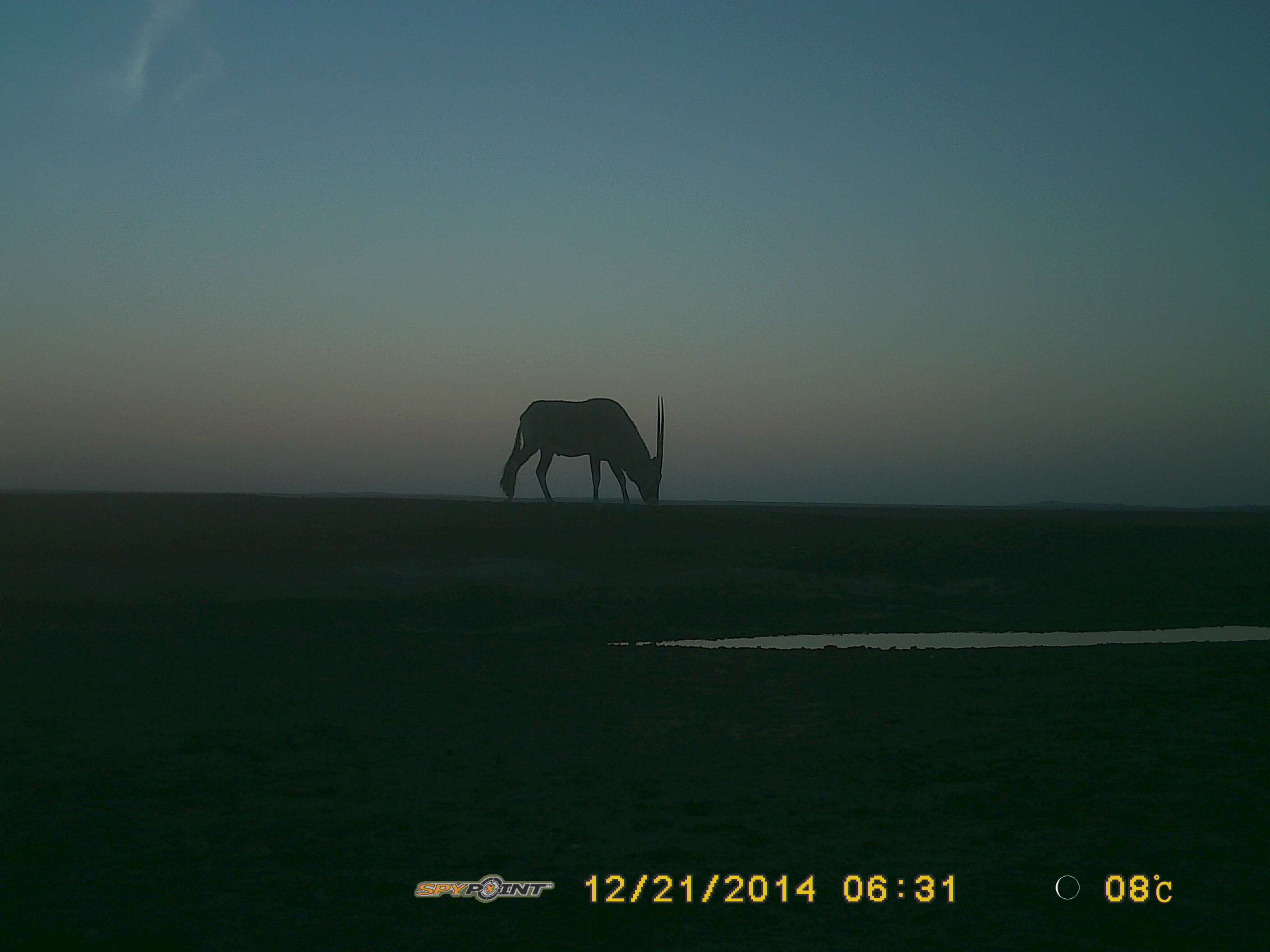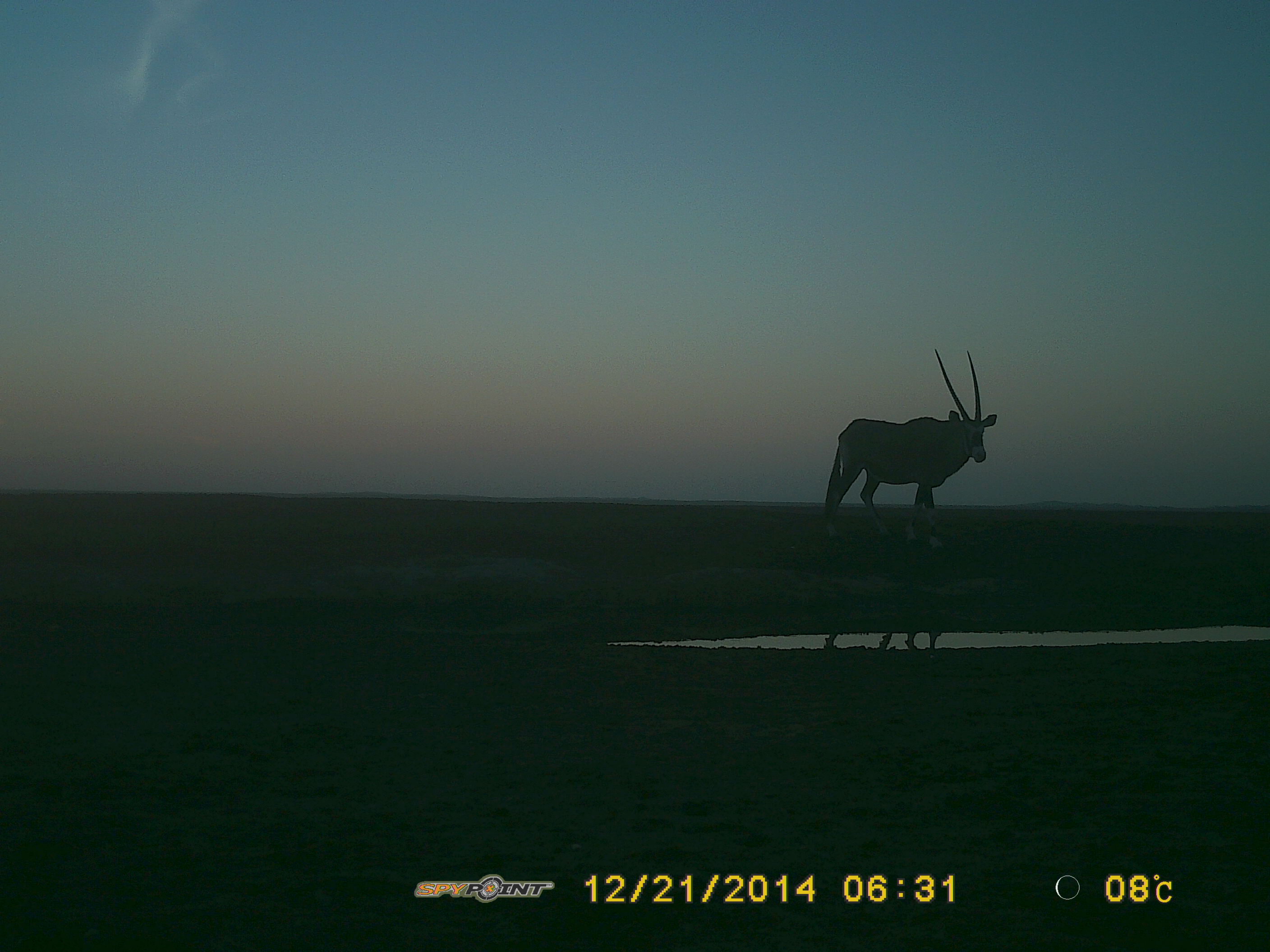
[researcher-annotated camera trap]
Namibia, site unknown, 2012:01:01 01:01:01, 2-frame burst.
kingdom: Animalia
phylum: Chordata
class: Mammalia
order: Artiodactyla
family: Bovidae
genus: Oryx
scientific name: Oryx gazella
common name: gemsbok